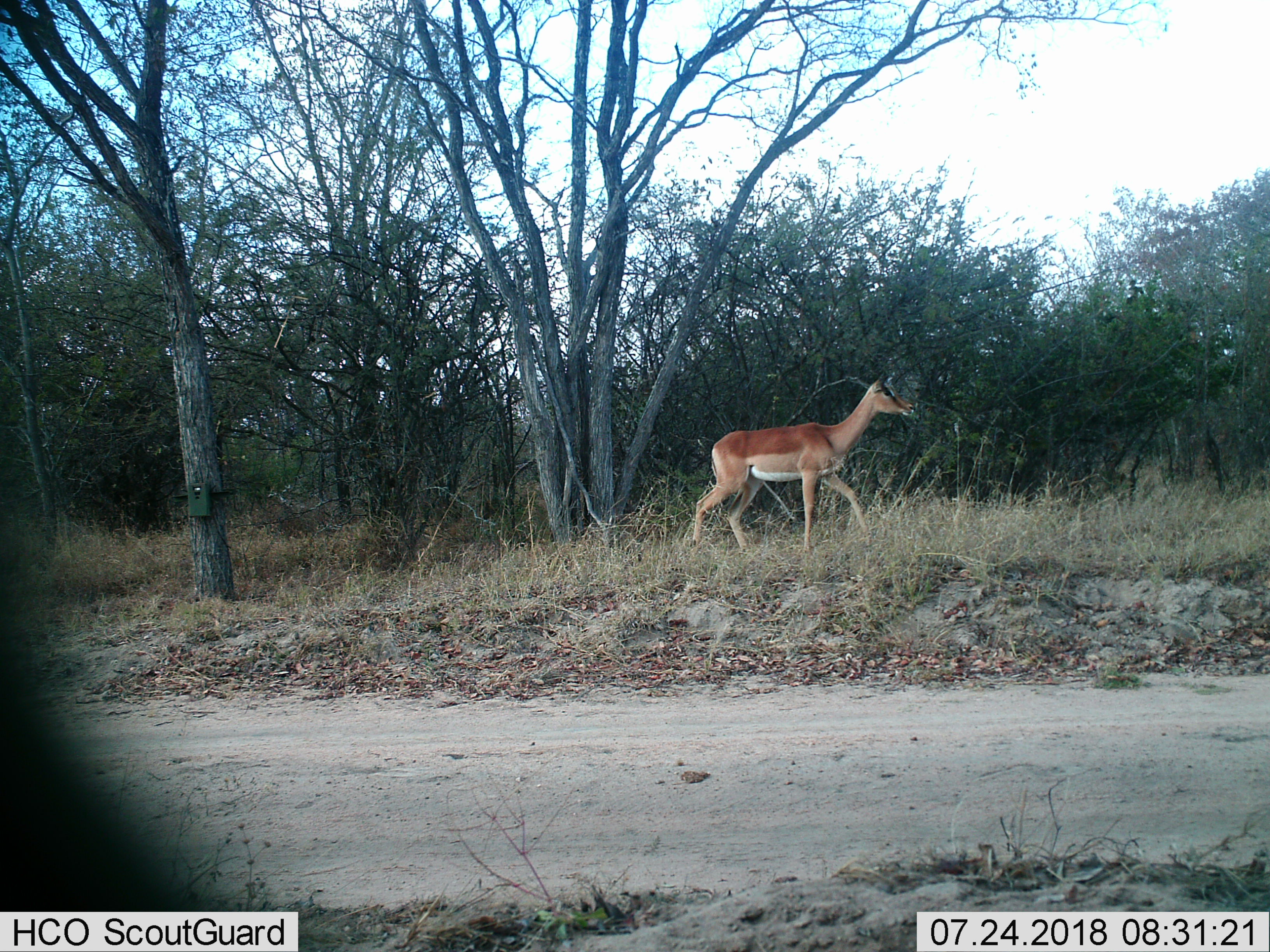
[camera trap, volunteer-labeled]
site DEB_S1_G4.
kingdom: Animalia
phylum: Chordata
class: Mammalia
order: Artiodactyla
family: Bovidae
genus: Aepyceros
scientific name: Aepyceros melampus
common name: impala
Impala (Aepyceros melampus), count 1. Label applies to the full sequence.